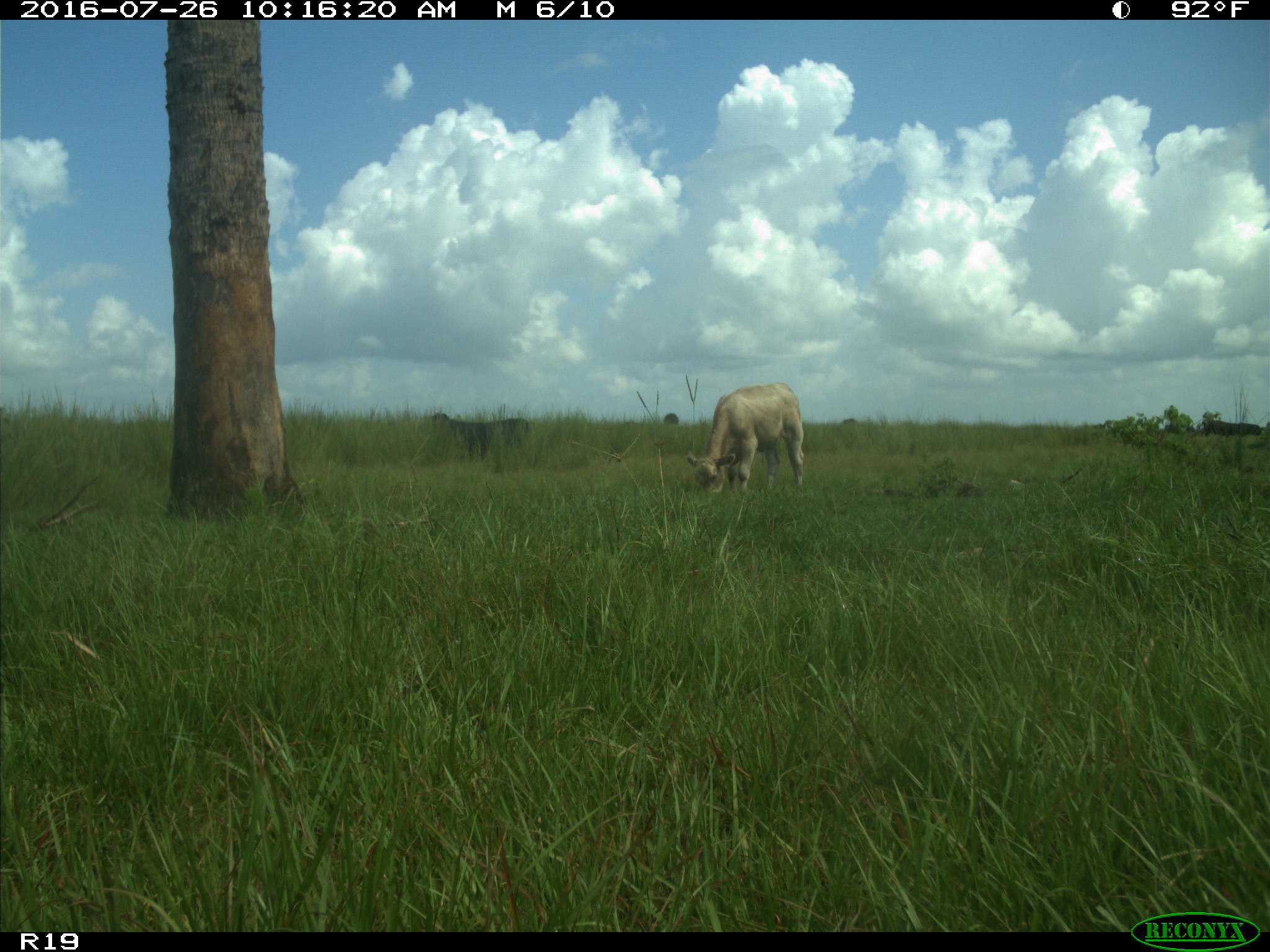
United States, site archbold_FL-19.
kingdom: Animalia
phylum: Chordata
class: Mammalia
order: Artiodactyla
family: Bovidae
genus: Bos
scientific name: Bos taurus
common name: domestic cow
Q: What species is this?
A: Bos taurus (domestic cow).